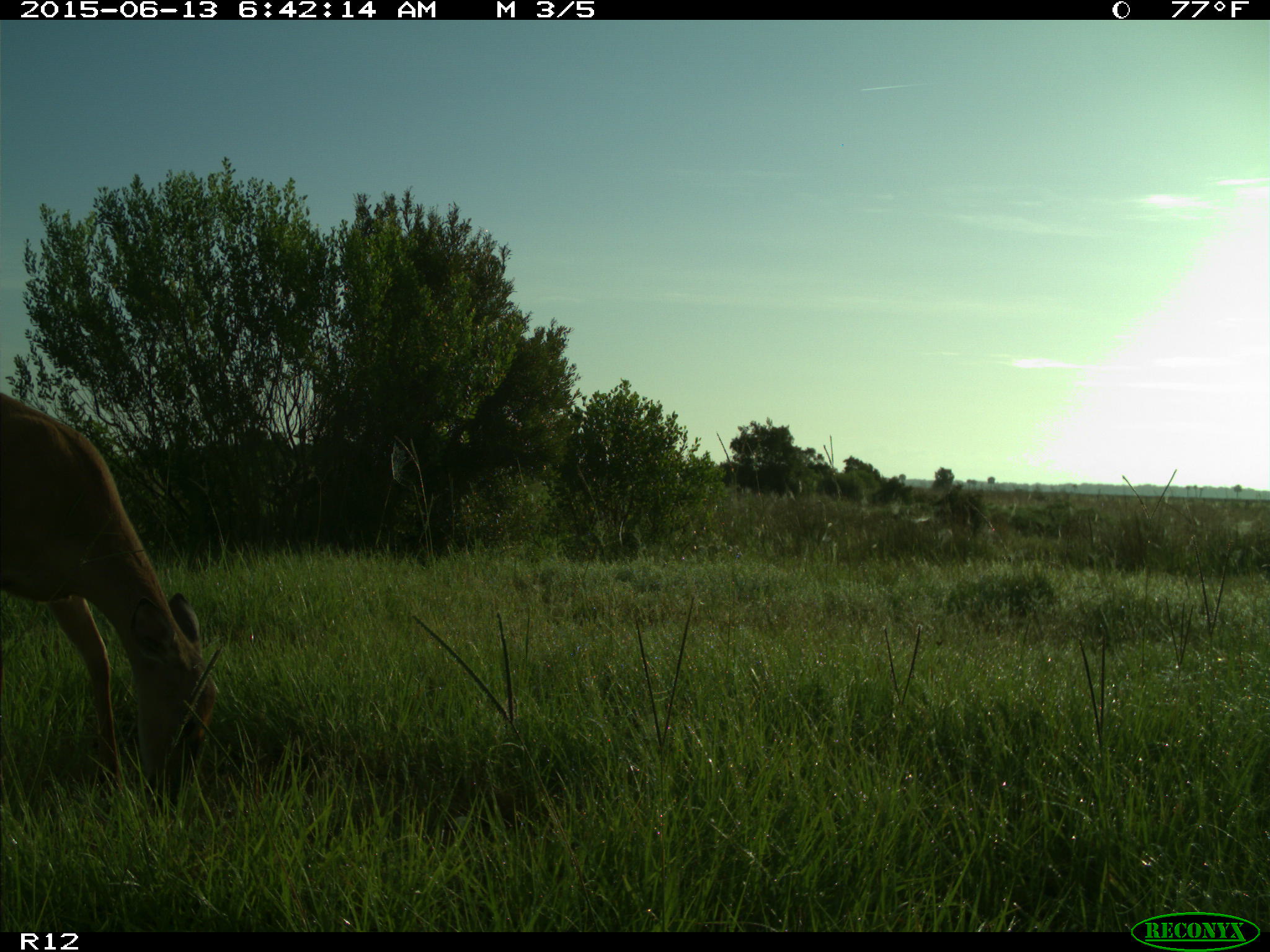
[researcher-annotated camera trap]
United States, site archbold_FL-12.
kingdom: Animalia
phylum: Chordata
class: Mammalia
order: Artiodactyla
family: Cervidae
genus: Odocoileus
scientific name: Odocoileus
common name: deer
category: unidentified deer